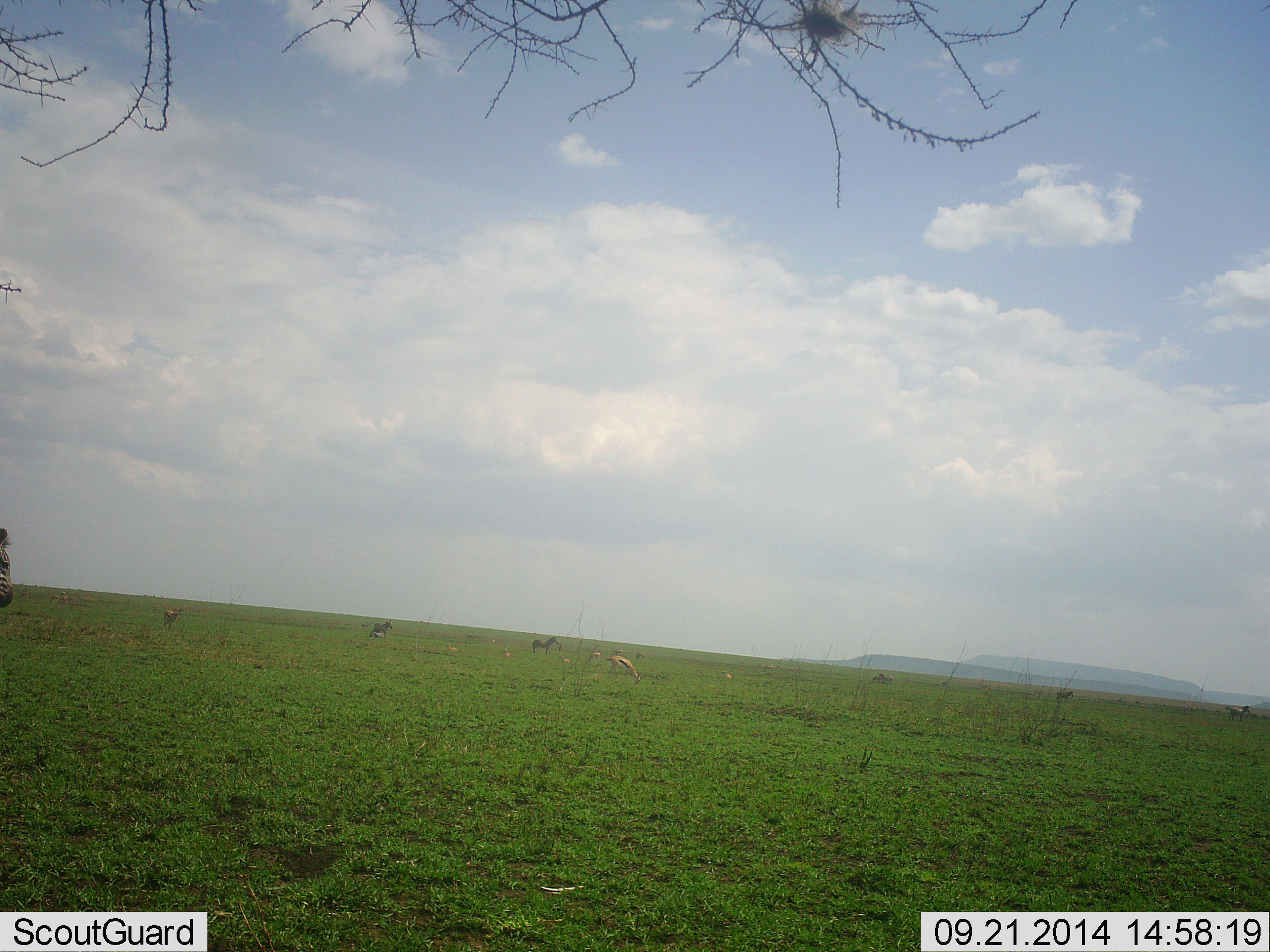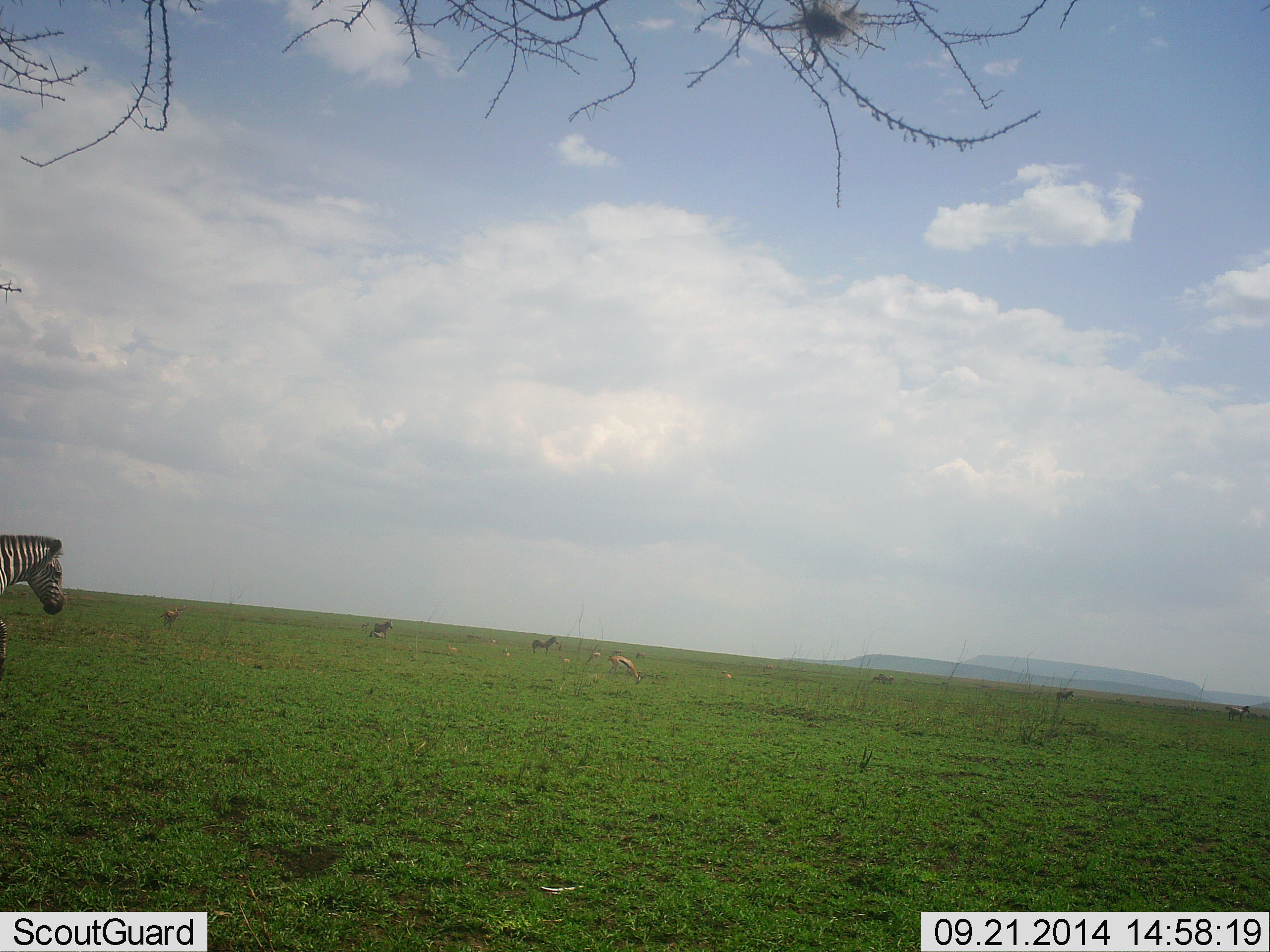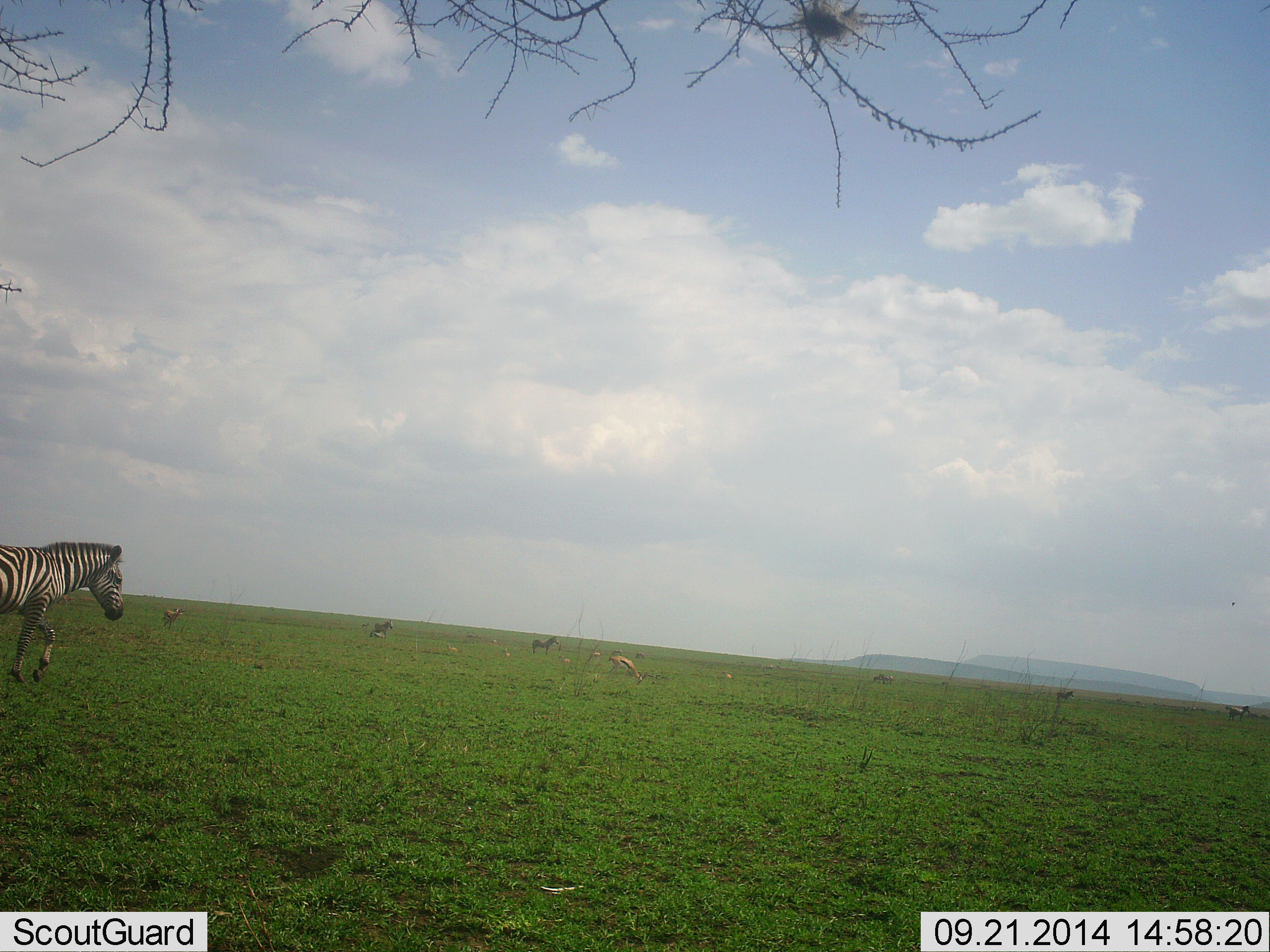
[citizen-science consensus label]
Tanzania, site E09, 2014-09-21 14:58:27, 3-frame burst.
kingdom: Animalia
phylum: Chordata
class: Mammalia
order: Artiodactyla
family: Bovidae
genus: Eudorcas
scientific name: Eudorcas thomsonii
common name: thomson's gazelle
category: gazellethomsons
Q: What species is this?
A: Gazellethomsons (thomson's gazelle) (Eudorcas thomsonii).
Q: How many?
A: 2.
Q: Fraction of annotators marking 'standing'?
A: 40%.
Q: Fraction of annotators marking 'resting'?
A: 0%.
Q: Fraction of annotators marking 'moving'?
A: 0%.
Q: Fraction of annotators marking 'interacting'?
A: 0%.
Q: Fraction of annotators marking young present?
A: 0%.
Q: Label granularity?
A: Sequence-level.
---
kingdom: Animalia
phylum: Chordata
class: Mammalia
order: Perissodactyla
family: Equidae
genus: Equus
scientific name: Equus quagga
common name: plains zebra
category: zebra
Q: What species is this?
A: Zebra (plains zebra) (Equus quagga).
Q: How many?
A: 4.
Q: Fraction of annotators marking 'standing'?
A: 47%.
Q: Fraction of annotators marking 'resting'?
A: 0%.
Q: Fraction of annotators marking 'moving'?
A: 88%.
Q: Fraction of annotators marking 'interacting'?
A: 6%.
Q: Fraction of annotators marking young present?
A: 0%.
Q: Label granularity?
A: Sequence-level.